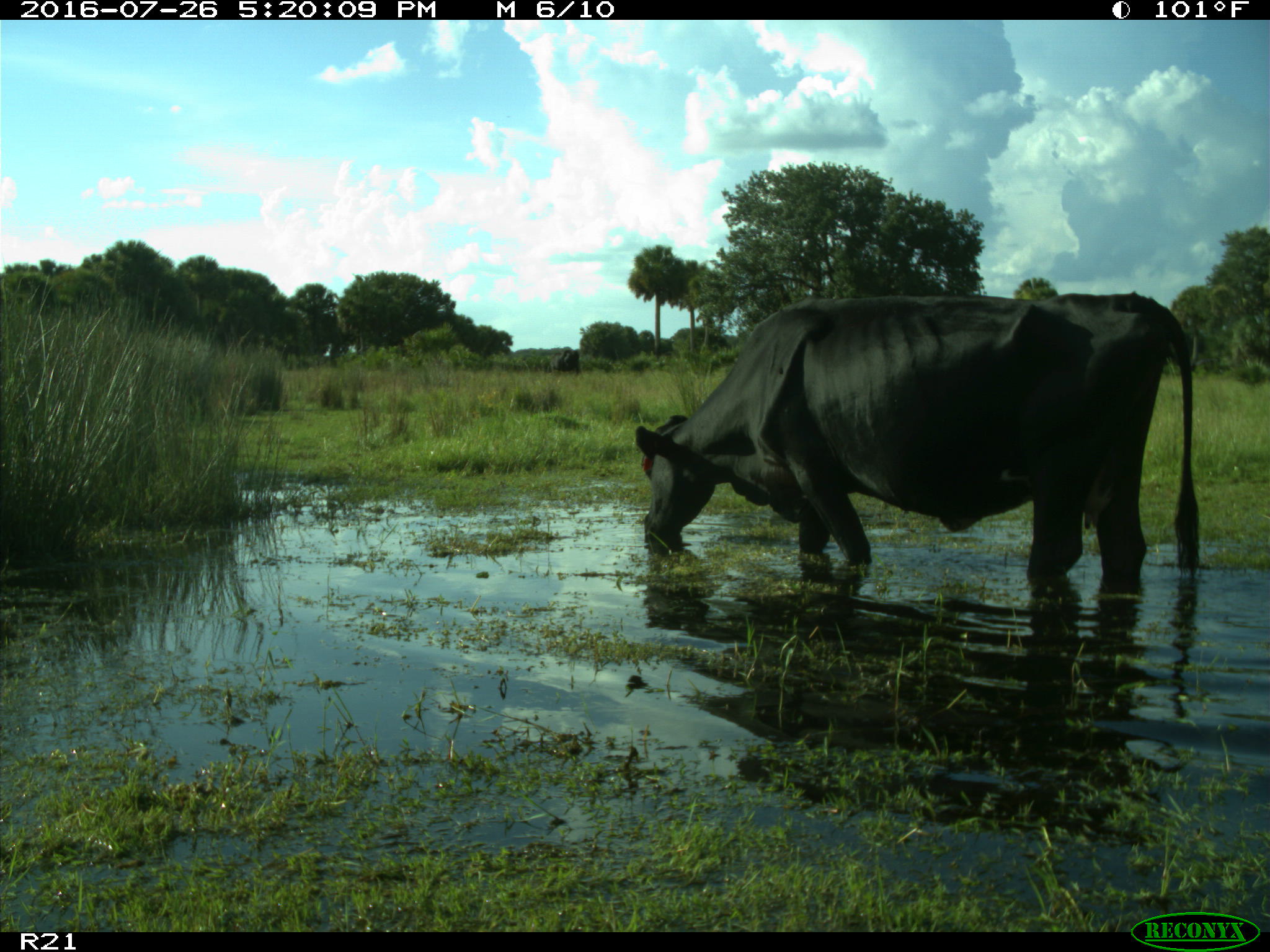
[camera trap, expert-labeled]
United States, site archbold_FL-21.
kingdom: Animalia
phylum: Chordata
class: Mammalia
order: Artiodactyla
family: Bovidae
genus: Bos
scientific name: Bos taurus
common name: domestic cow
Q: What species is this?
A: Bos taurus (domestic cow).